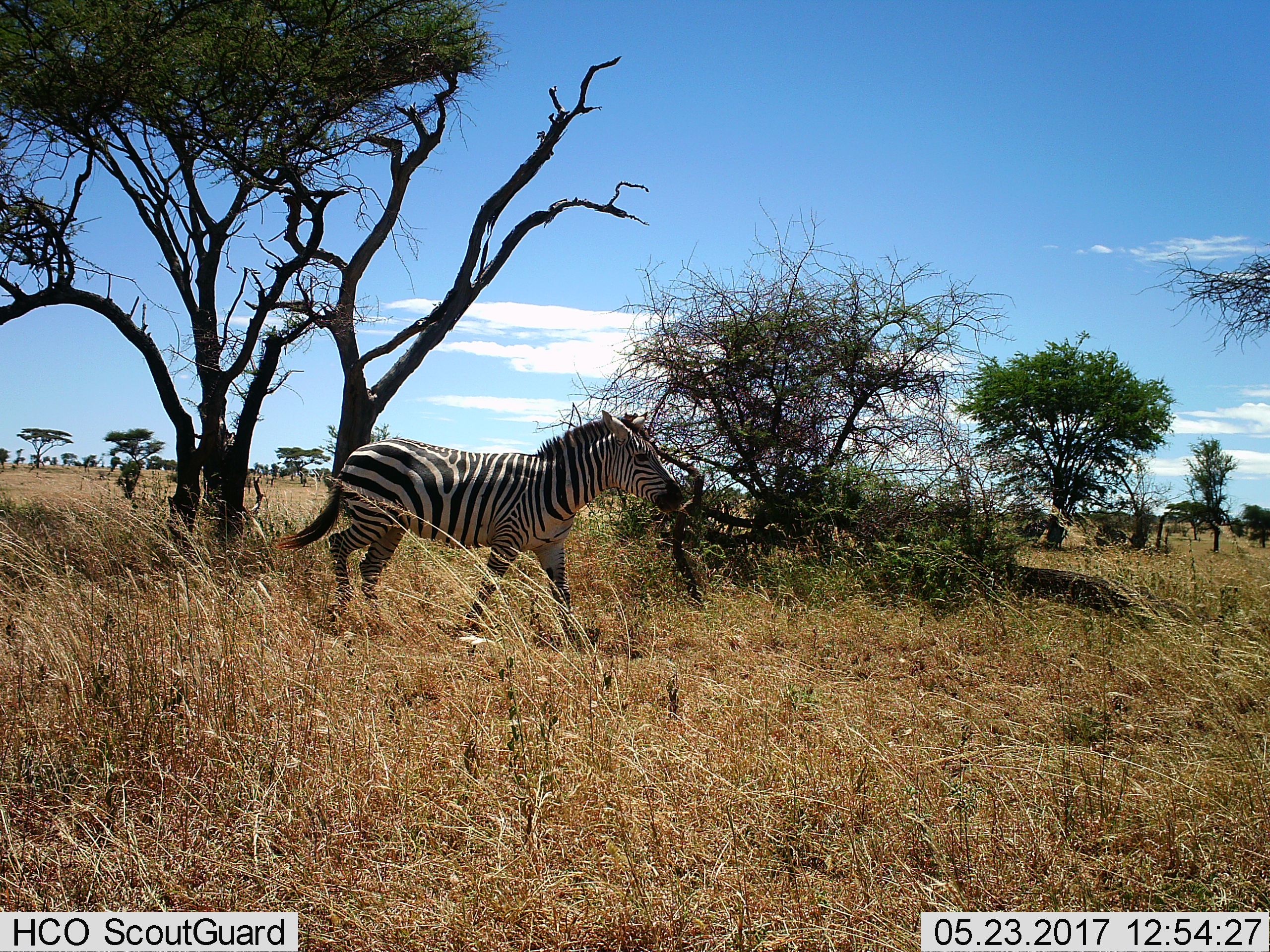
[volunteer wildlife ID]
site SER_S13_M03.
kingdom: Animalia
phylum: Chordata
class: Mammalia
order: Perissodactyla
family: Equidae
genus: Equus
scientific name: Equus quagga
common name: plains zebra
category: zebraplains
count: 1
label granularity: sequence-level